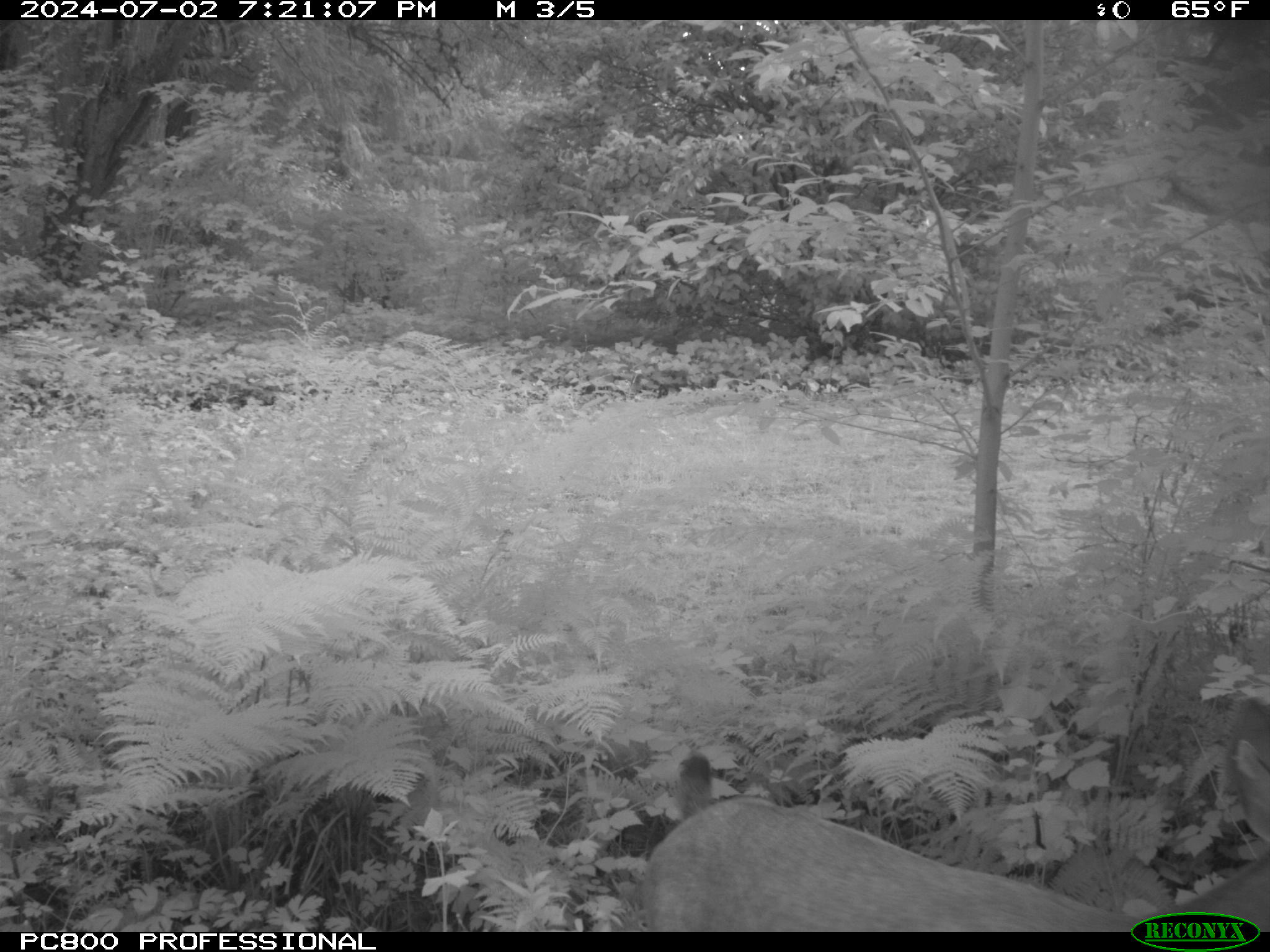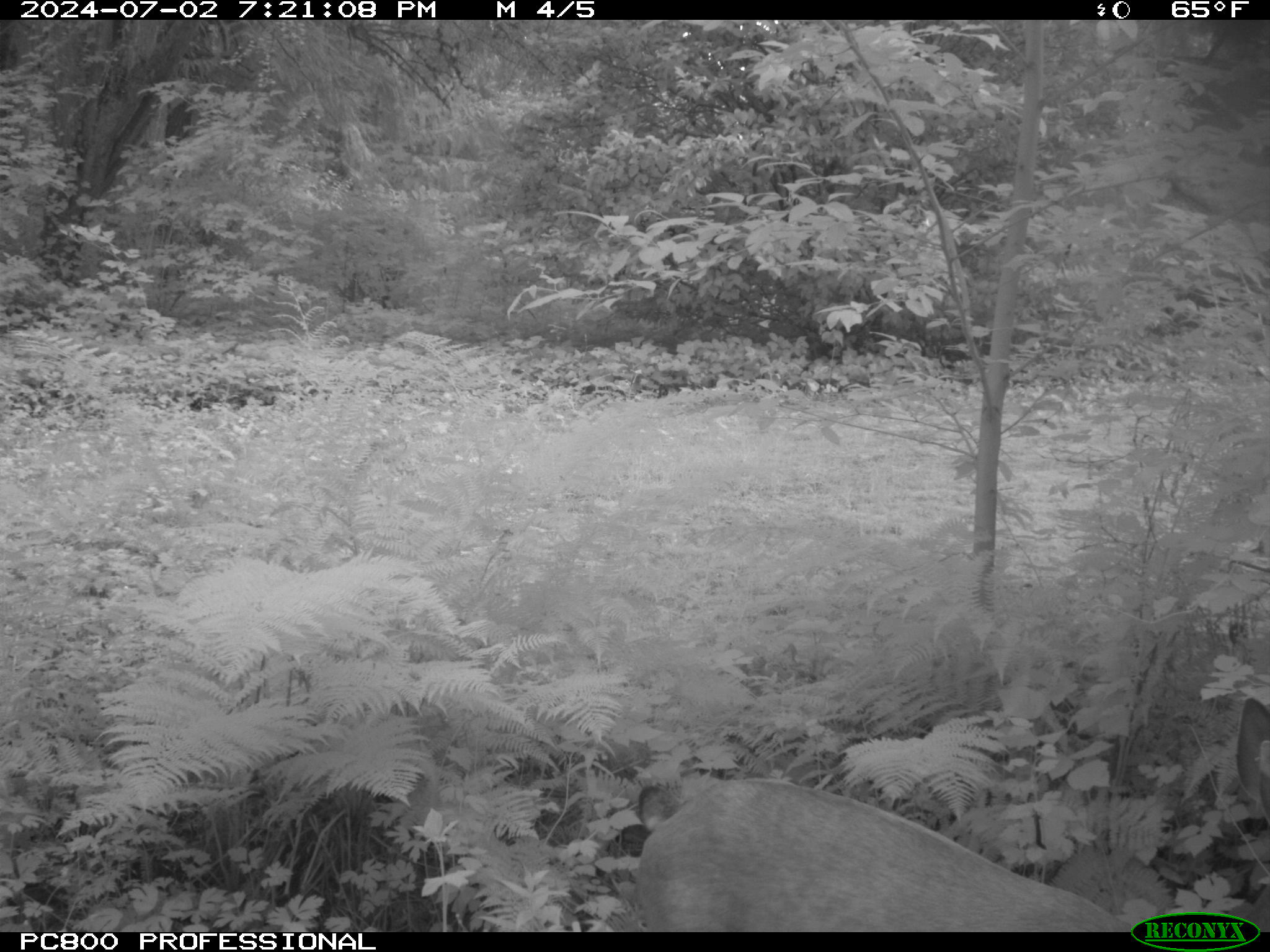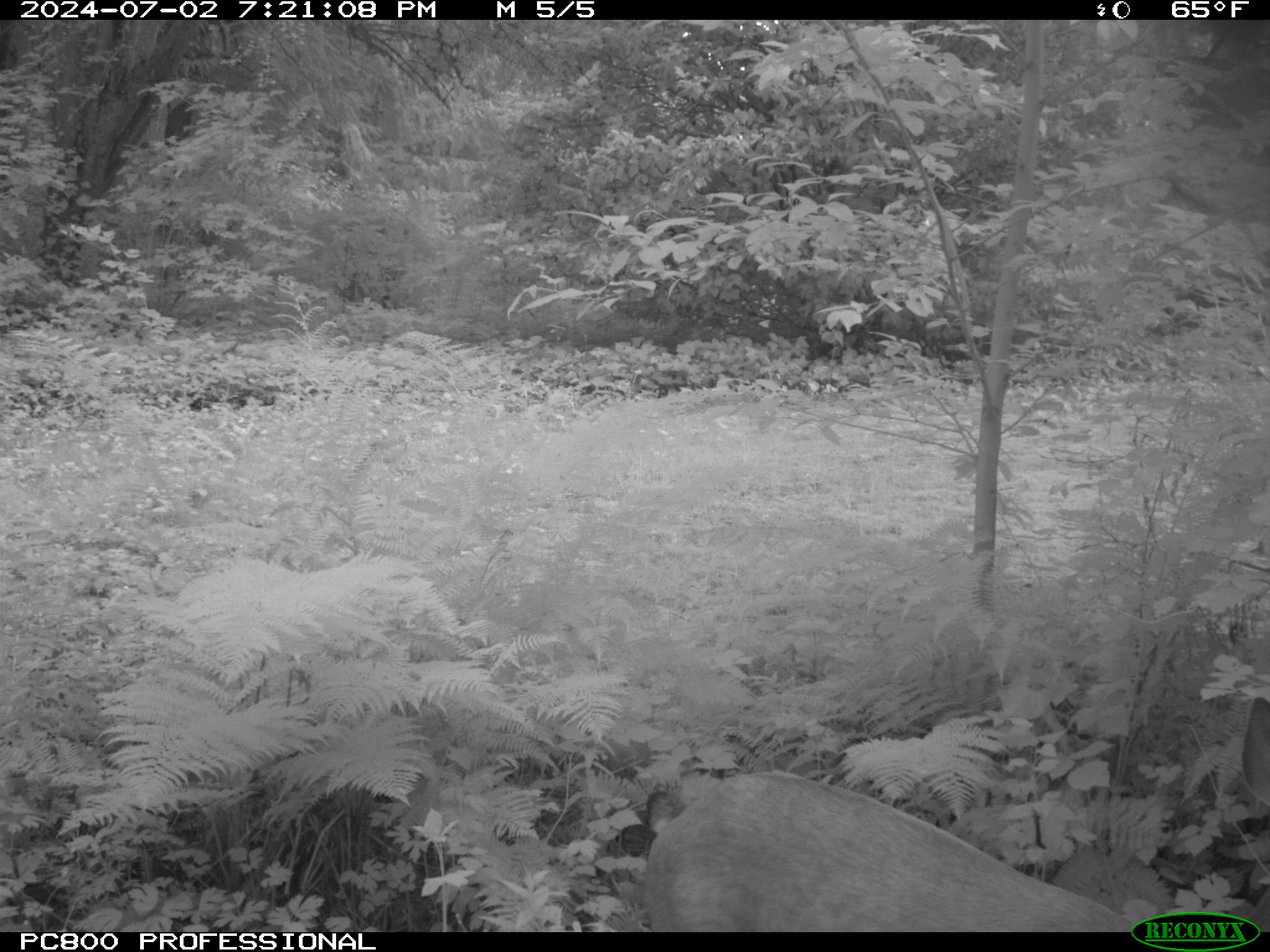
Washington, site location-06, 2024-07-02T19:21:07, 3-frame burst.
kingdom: Animalia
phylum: Chordata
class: Mammalia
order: Artiodactyla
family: Cervidae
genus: Odocoileus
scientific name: Odocoileus hemionus columbianus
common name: columbian blacktail deer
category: deer